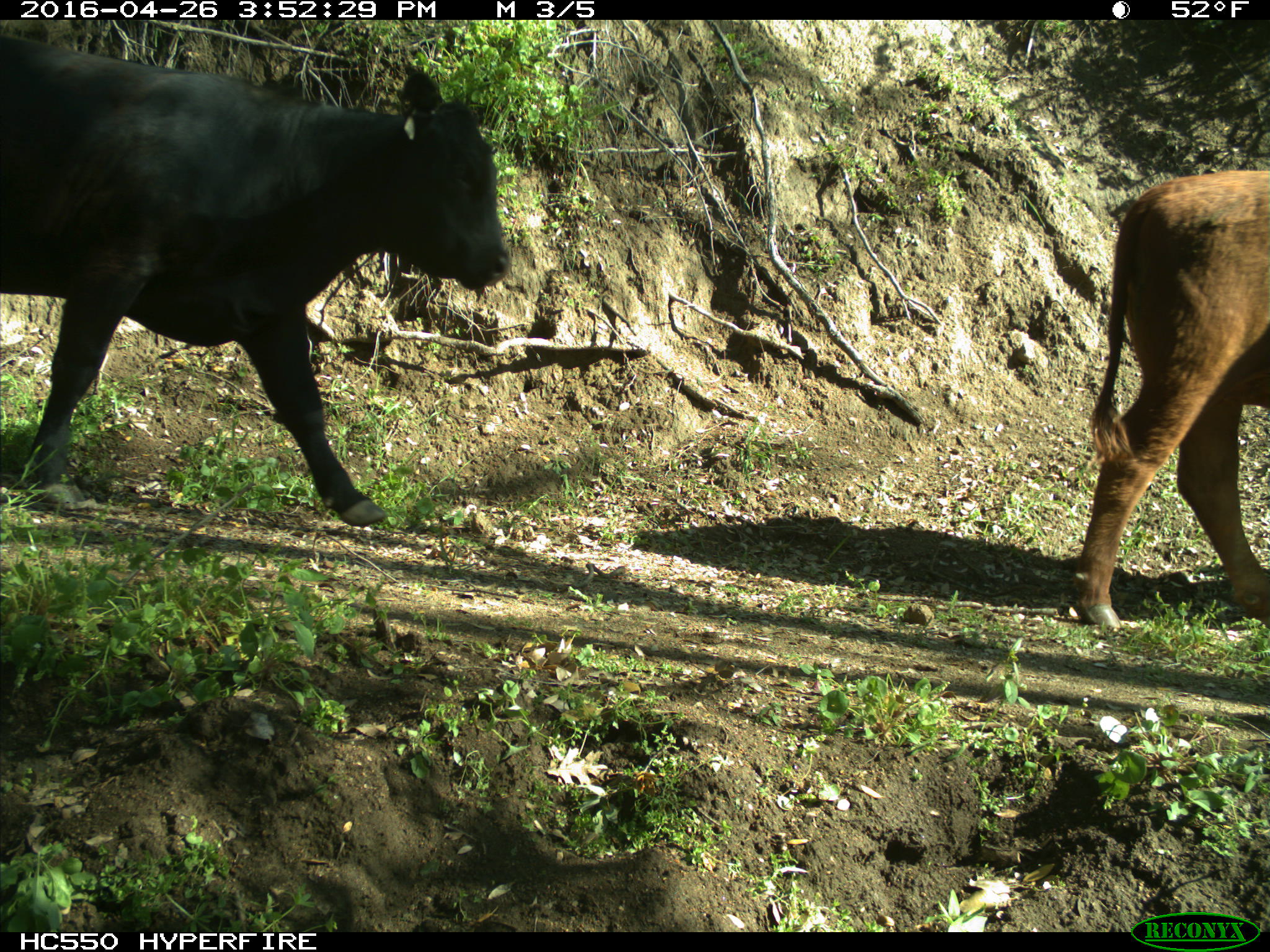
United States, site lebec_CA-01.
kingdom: Animalia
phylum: Chordata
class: Mammalia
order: Artiodactyla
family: Bovidae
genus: Bos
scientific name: Bos taurus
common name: domestic cow